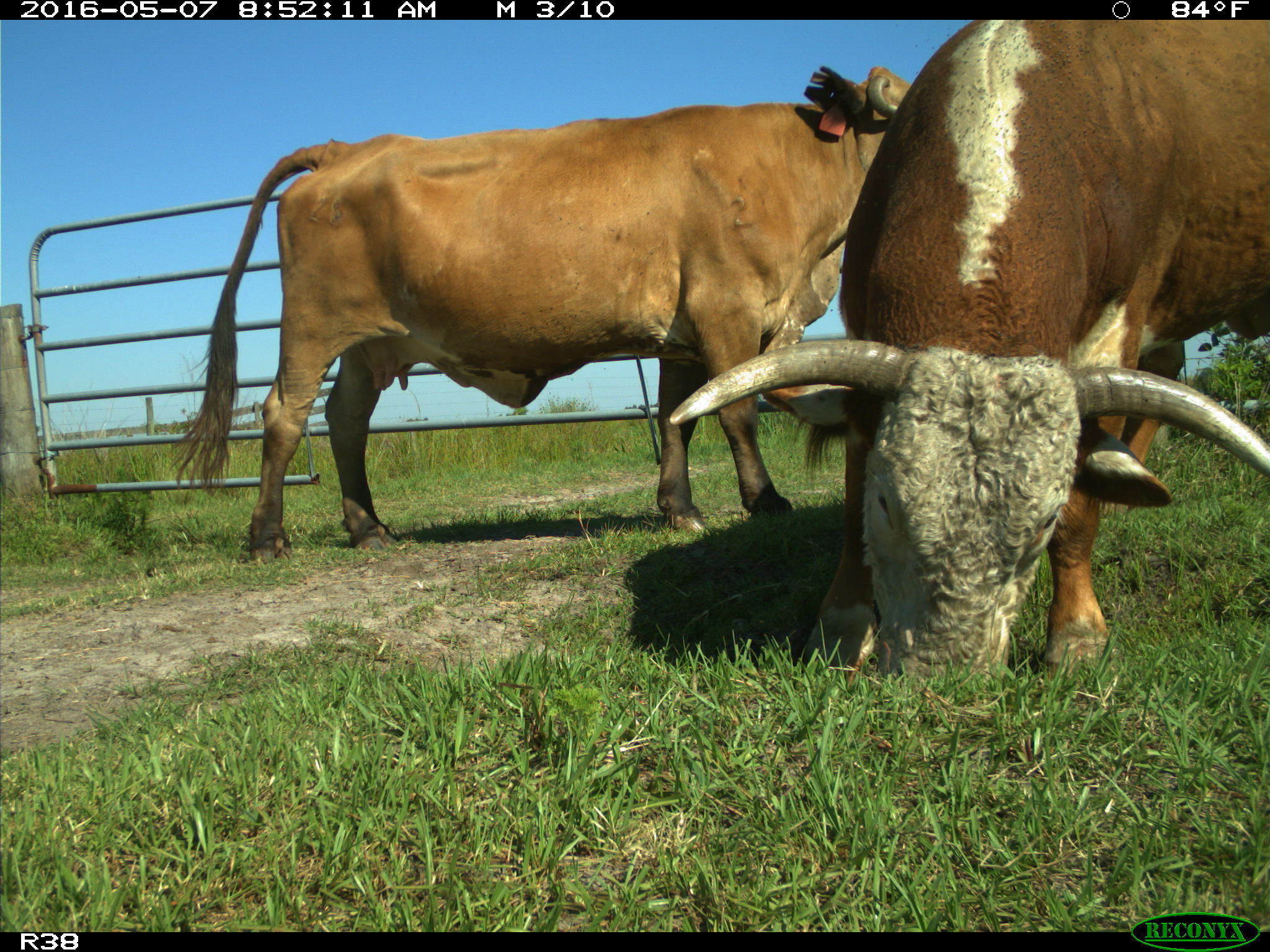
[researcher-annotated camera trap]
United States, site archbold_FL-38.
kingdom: Animalia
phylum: Chordata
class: Mammalia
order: Artiodactyla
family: Bovidae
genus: Bos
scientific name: Bos taurus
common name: domestic cow